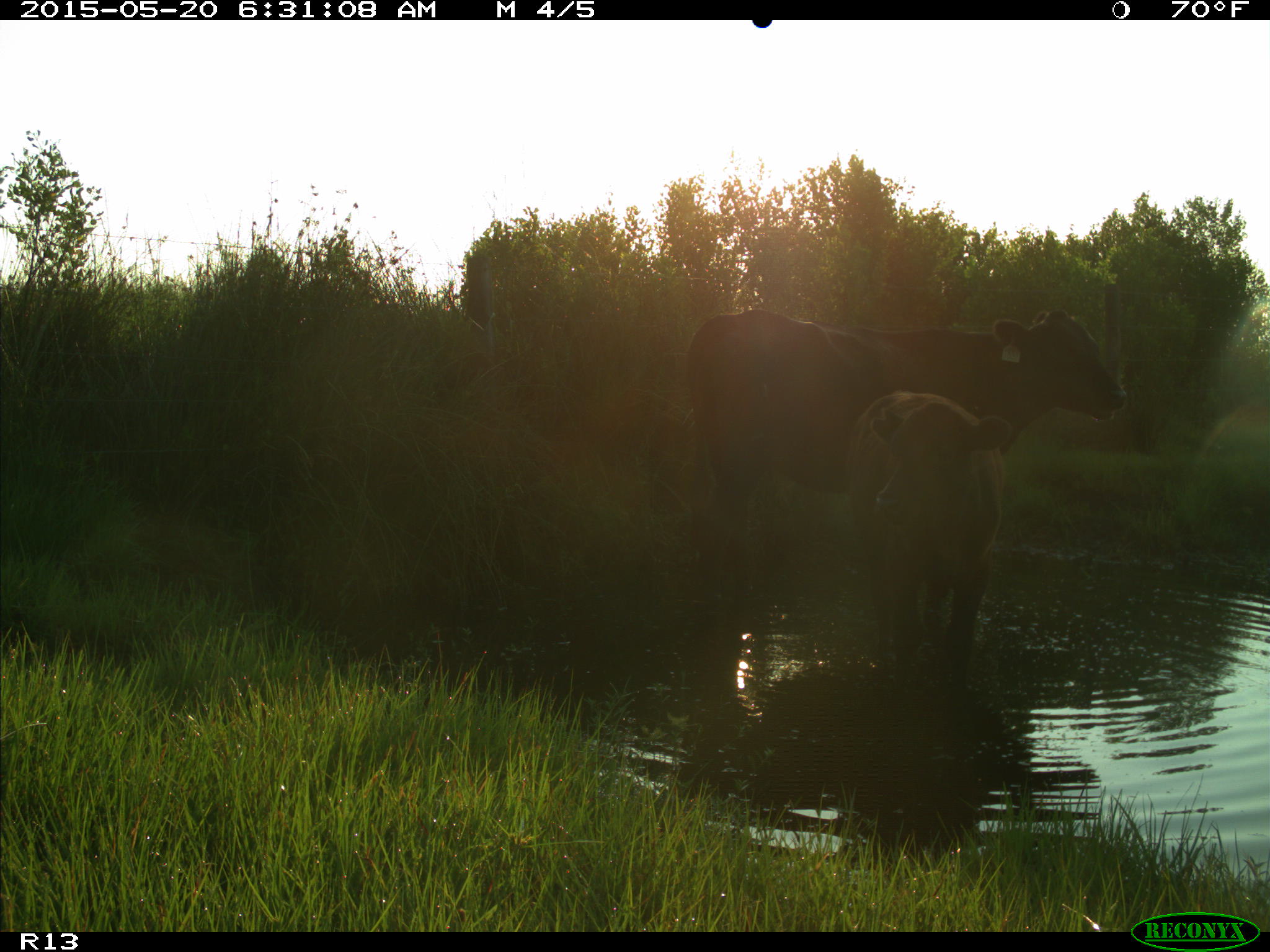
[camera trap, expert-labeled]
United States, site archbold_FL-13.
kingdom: Animalia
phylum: Chordata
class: Mammalia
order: Artiodactyla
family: Bovidae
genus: Bos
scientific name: Bos taurus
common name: domestic cow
Bos taurus (domestic cow).